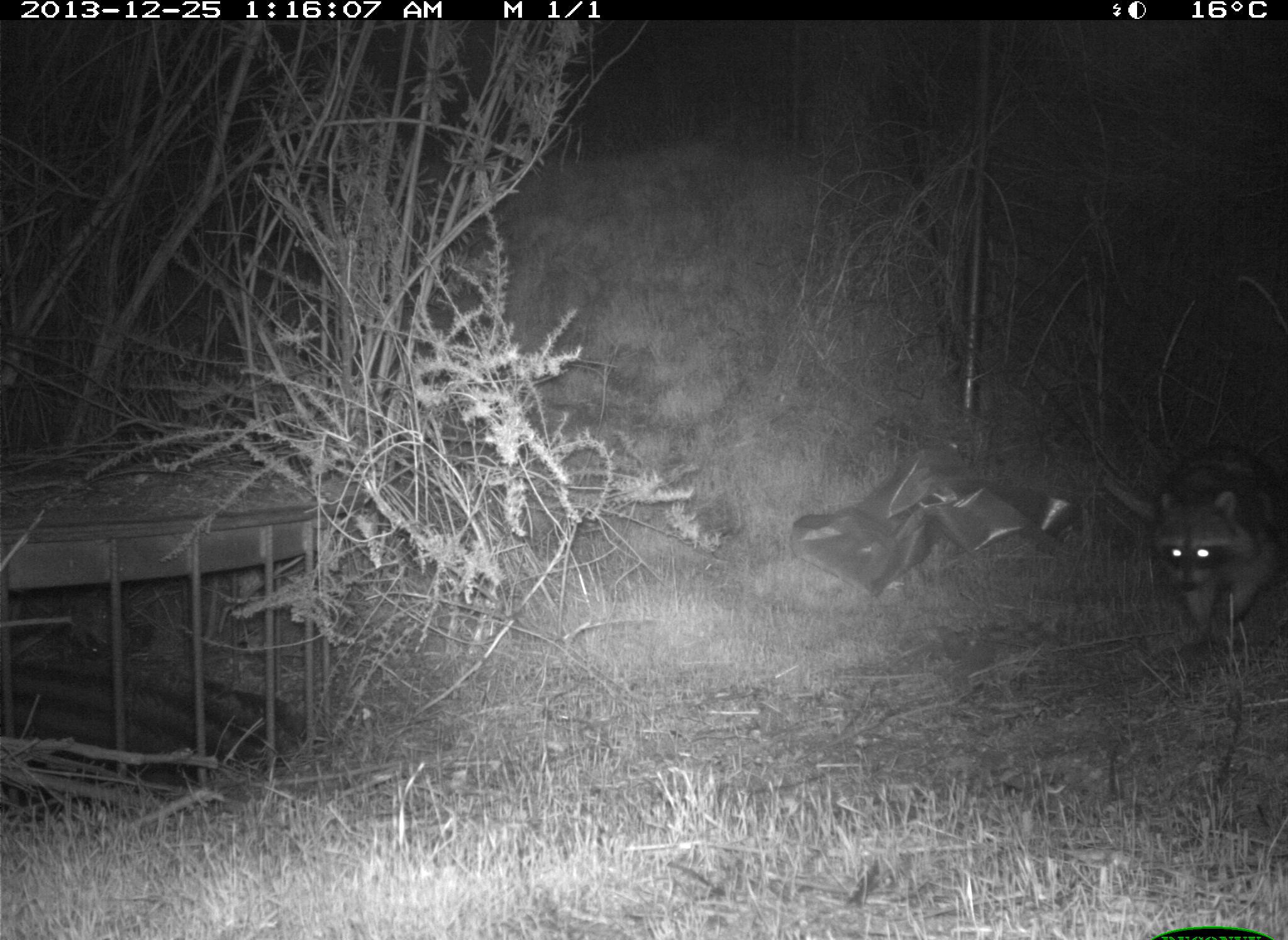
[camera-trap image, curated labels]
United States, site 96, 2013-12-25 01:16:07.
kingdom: Animalia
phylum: Chordata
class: Mammalia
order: Carnivora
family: Procyonidae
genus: Procyon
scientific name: Procyon lotor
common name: raccoon